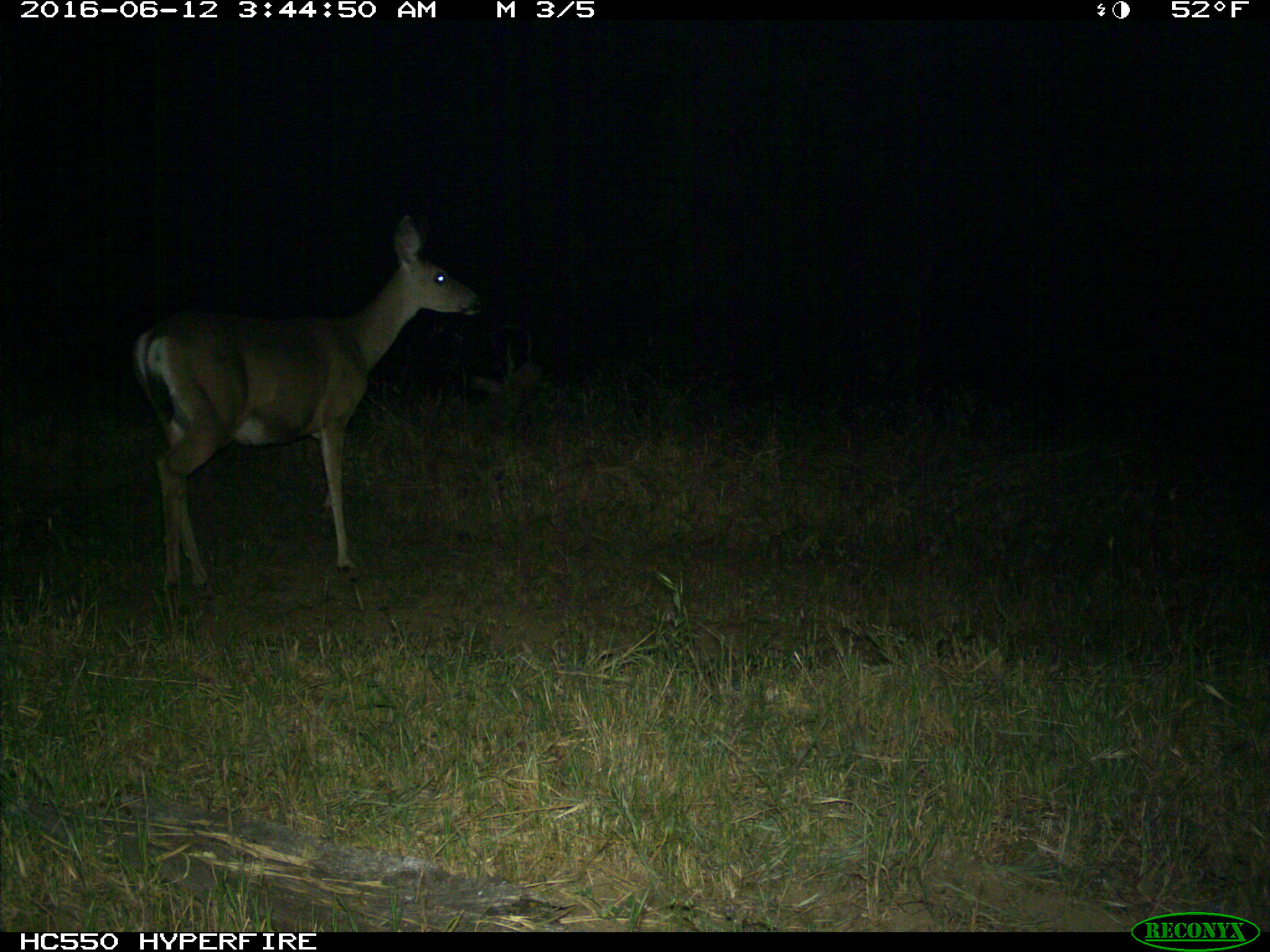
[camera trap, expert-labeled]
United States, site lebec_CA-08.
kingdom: Animalia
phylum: Chordata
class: Mammalia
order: Artiodactyla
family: Cervidae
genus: Odocoileus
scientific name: Odocoileus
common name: deer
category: unidentified deer